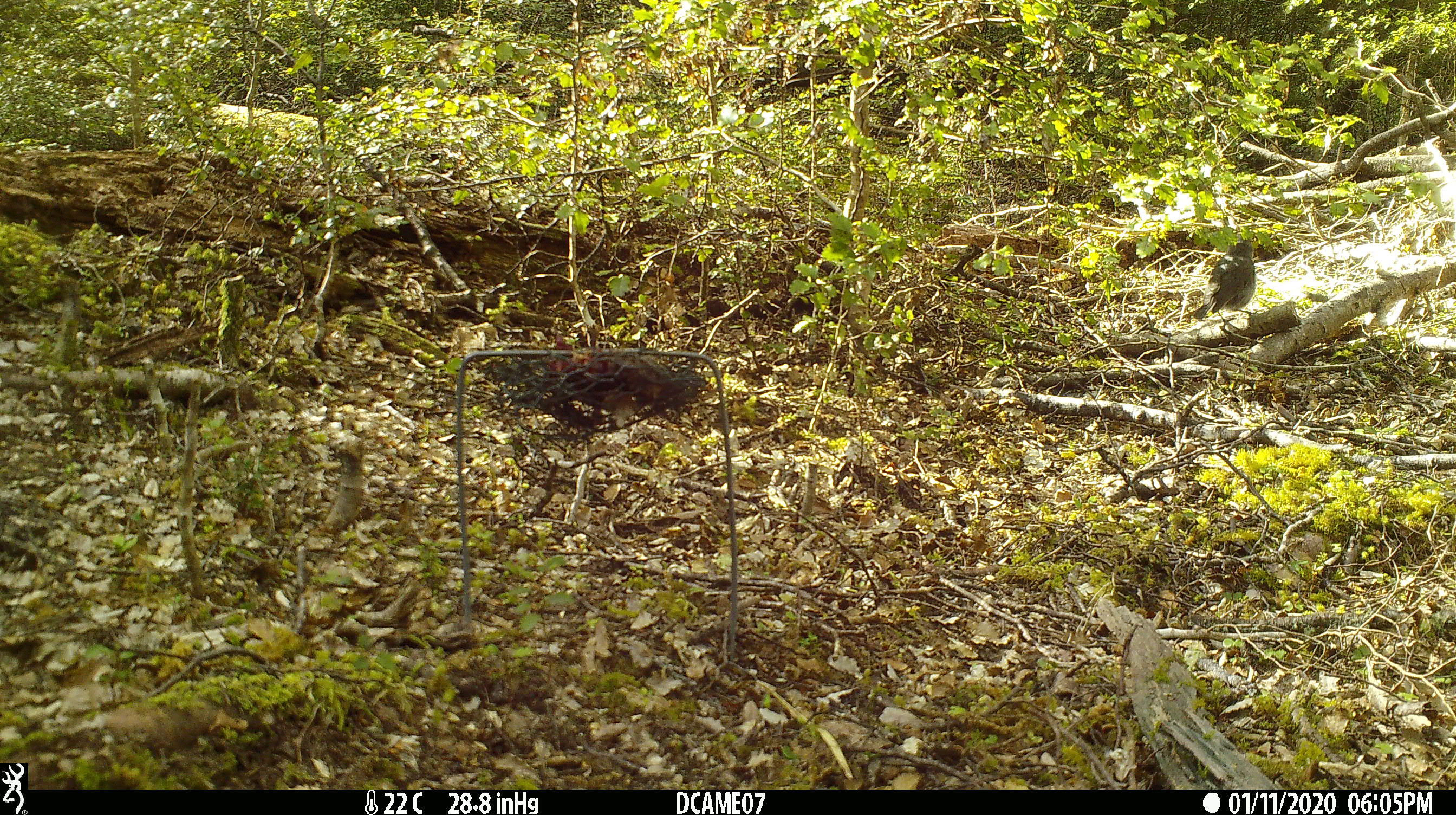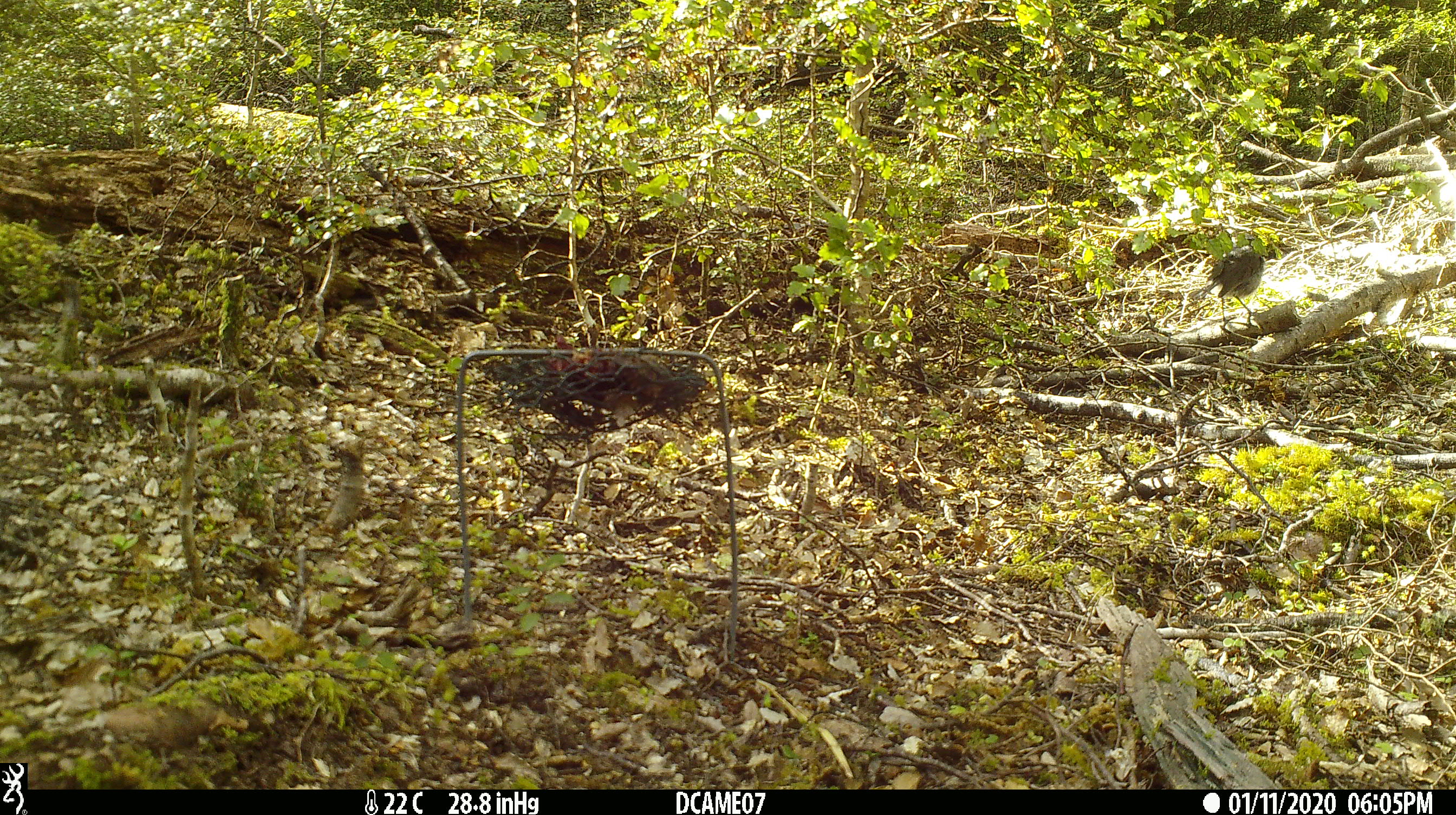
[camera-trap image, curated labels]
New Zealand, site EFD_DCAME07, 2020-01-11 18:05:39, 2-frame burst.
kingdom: Animalia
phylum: Chordata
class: Aves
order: Passeriformes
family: Petroicidae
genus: Petroica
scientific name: Petroica australis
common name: new zealand robin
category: robin